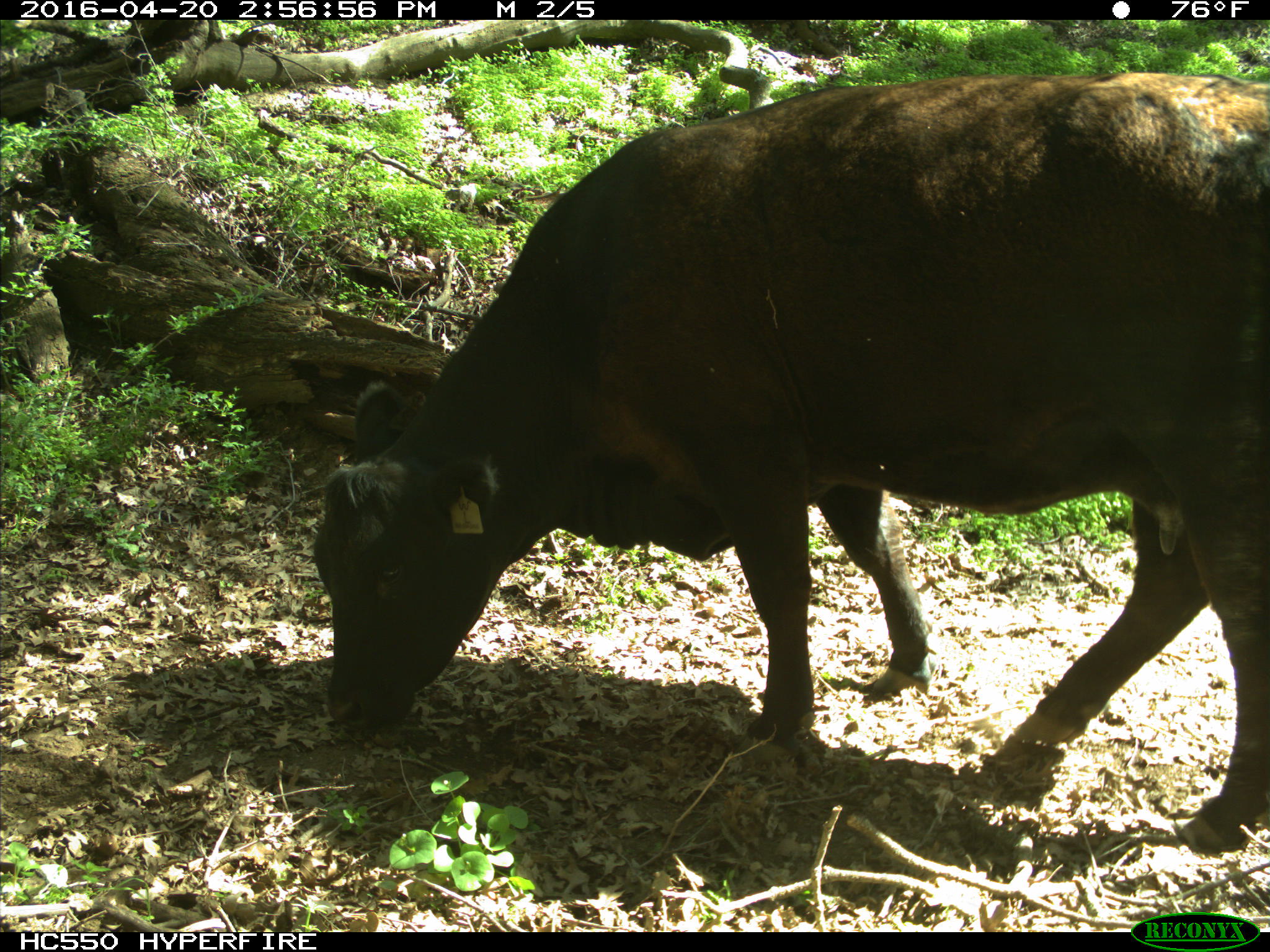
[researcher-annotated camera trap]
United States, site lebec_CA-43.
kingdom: Animalia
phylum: Chordata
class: Mammalia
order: Artiodactyla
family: Bovidae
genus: Bos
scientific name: Bos taurus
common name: domestic cow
Bos taurus (domestic cow).